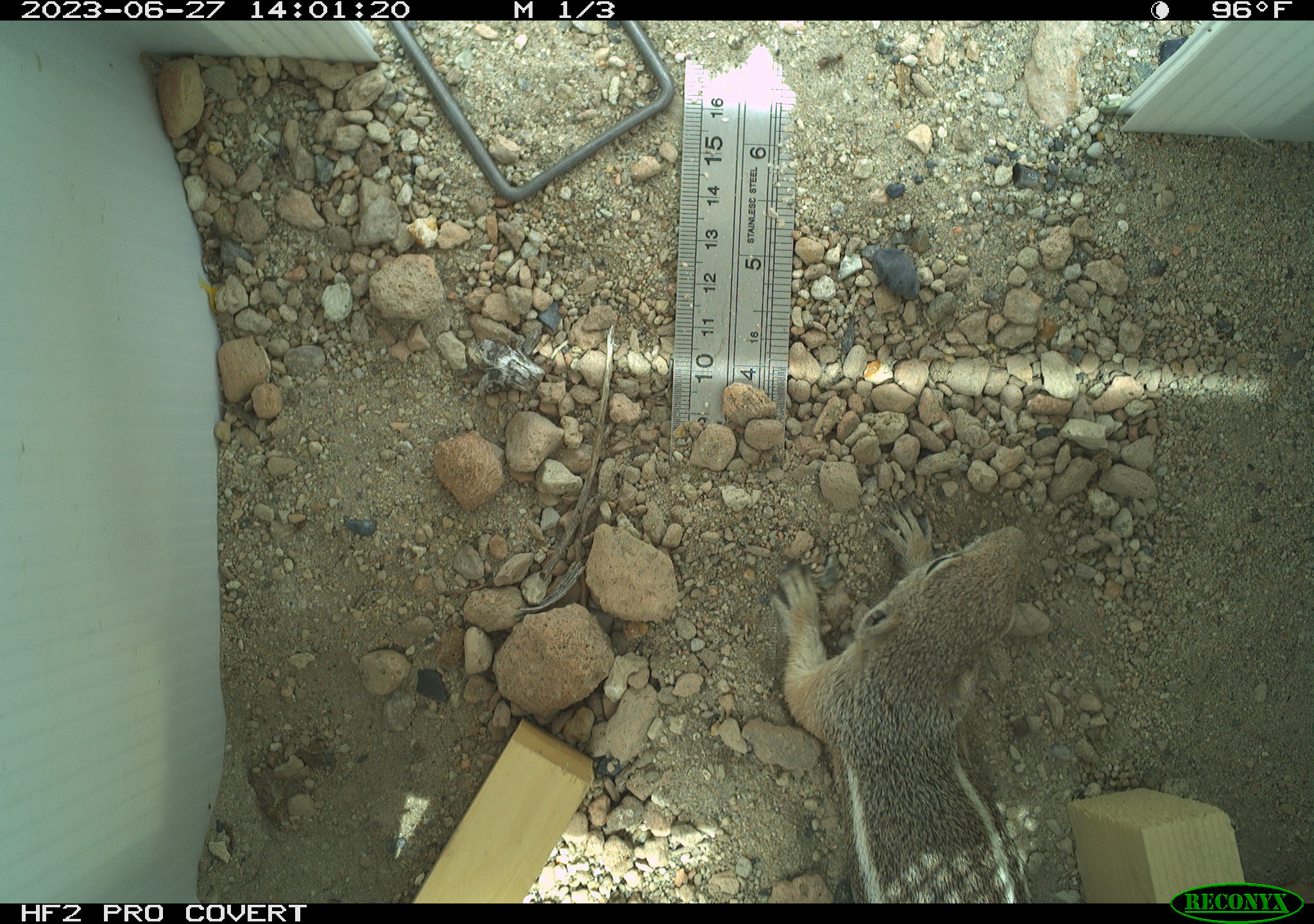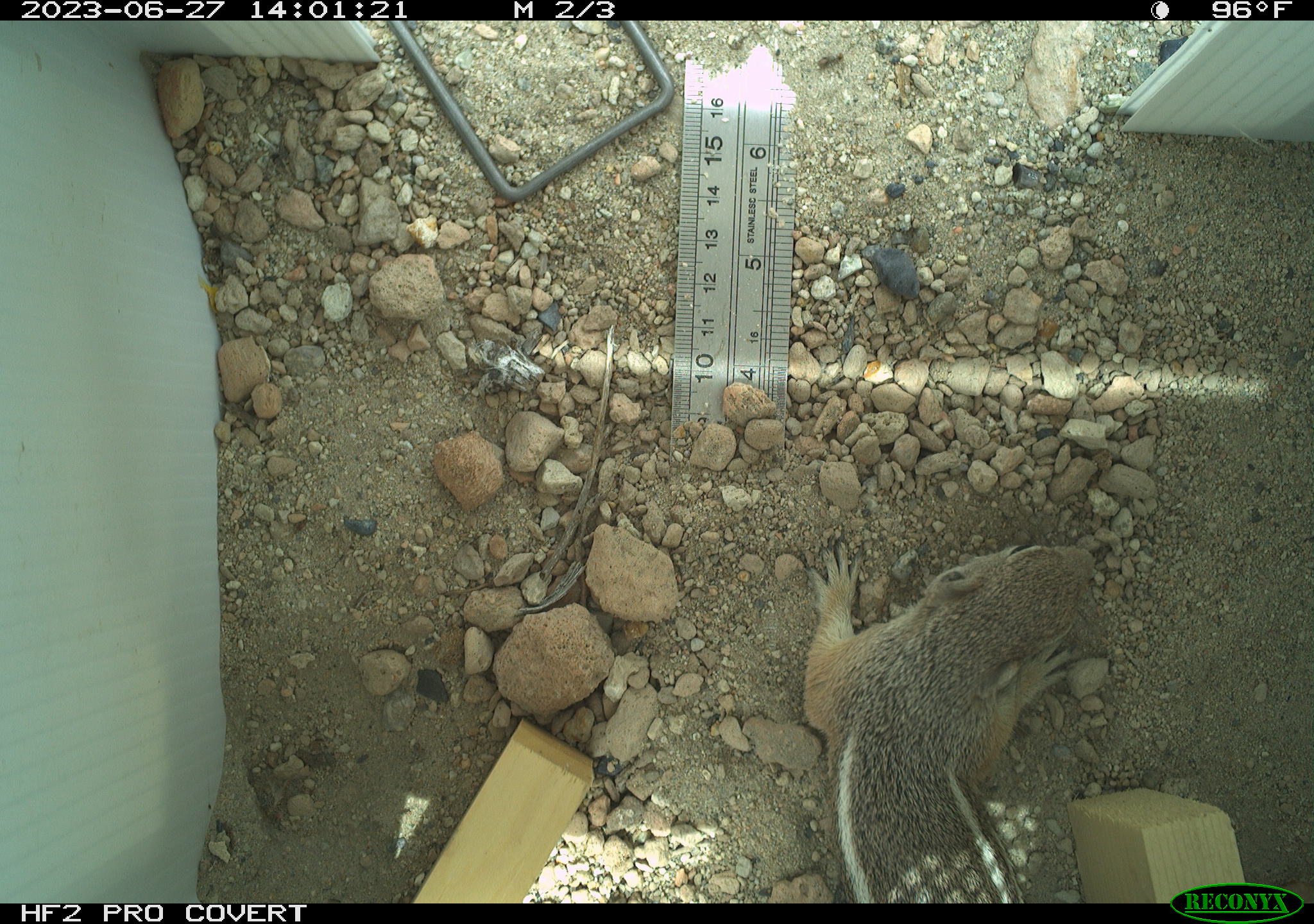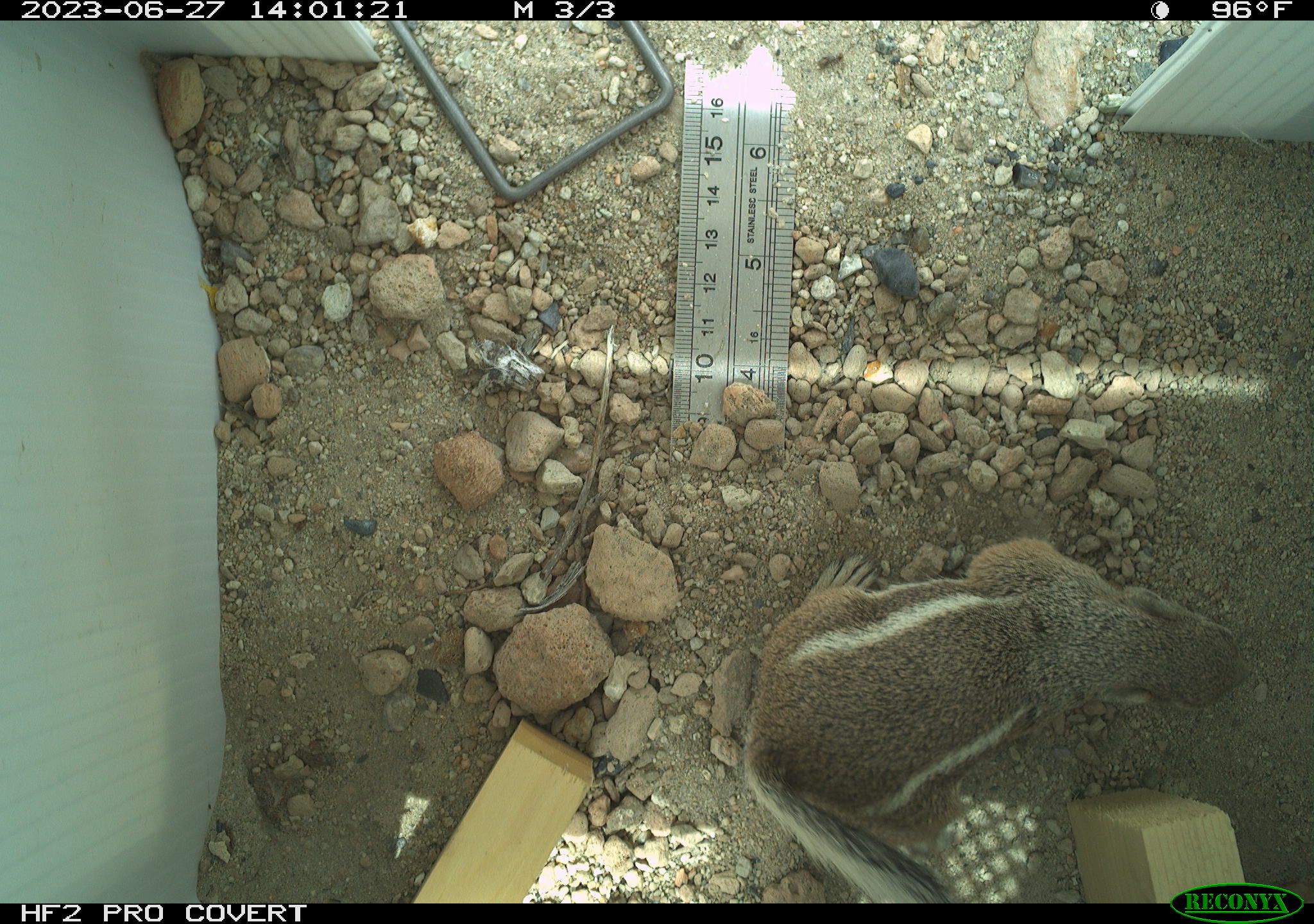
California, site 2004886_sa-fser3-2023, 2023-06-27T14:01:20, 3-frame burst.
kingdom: Animalia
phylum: Chordata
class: Mammalia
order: Rodentia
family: Sciuridae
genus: Ammospermophilus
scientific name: Ammospermophilus leucurus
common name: white-tailed antelope squirrel